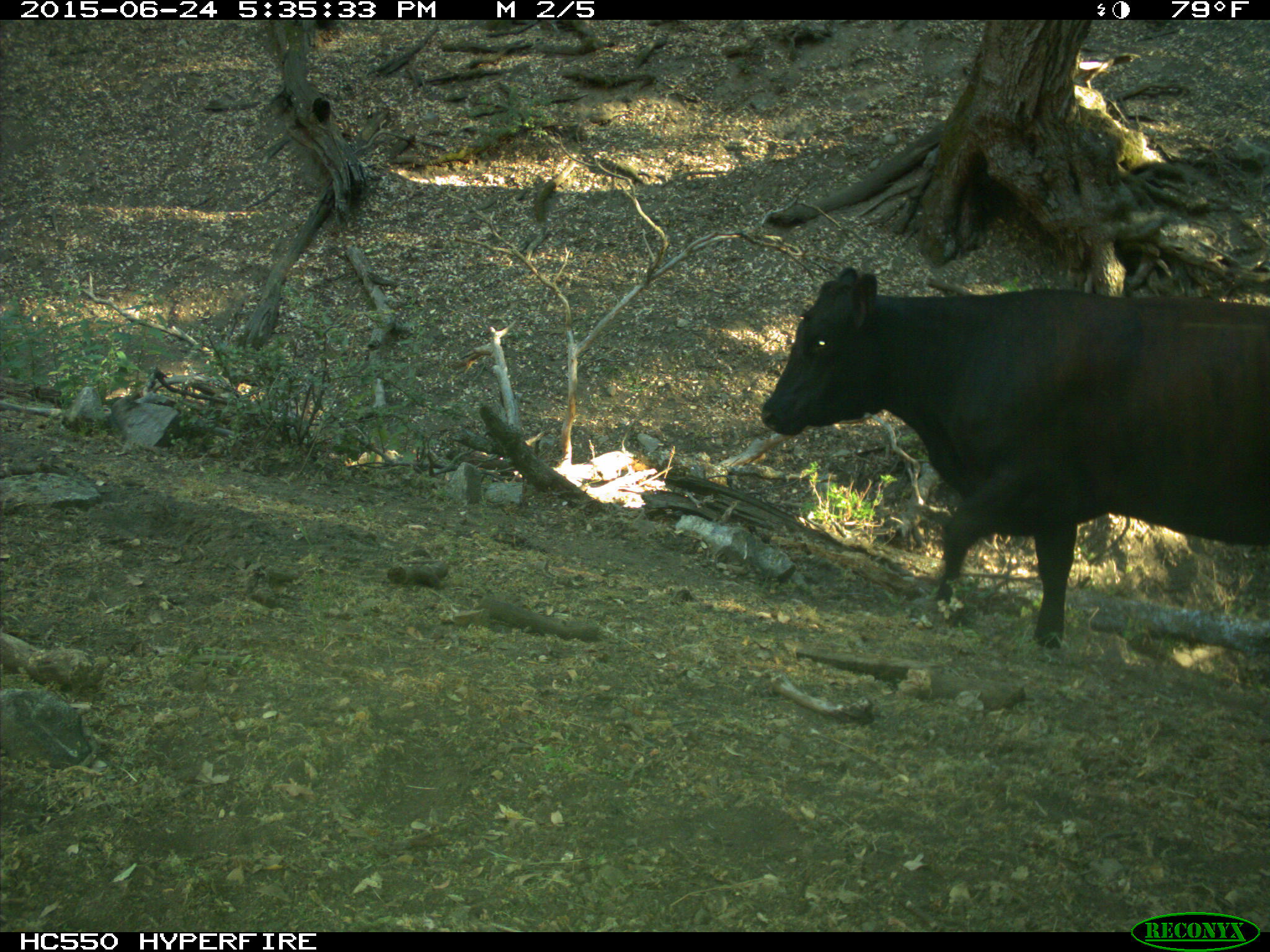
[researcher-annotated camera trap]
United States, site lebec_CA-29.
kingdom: Animalia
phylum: Chordata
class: Mammalia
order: Artiodactyla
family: Bovidae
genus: Bos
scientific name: Bos taurus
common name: domestic cow